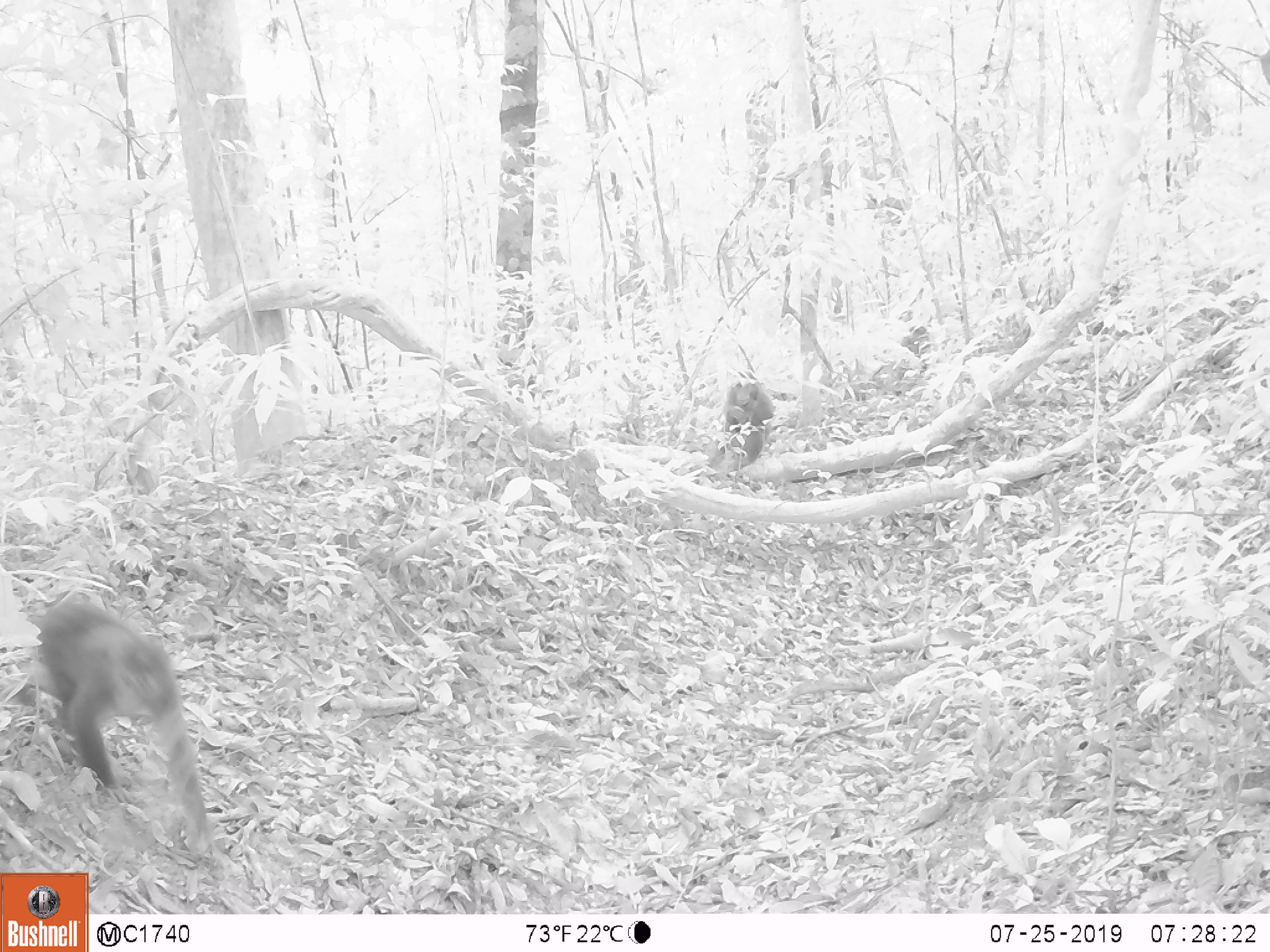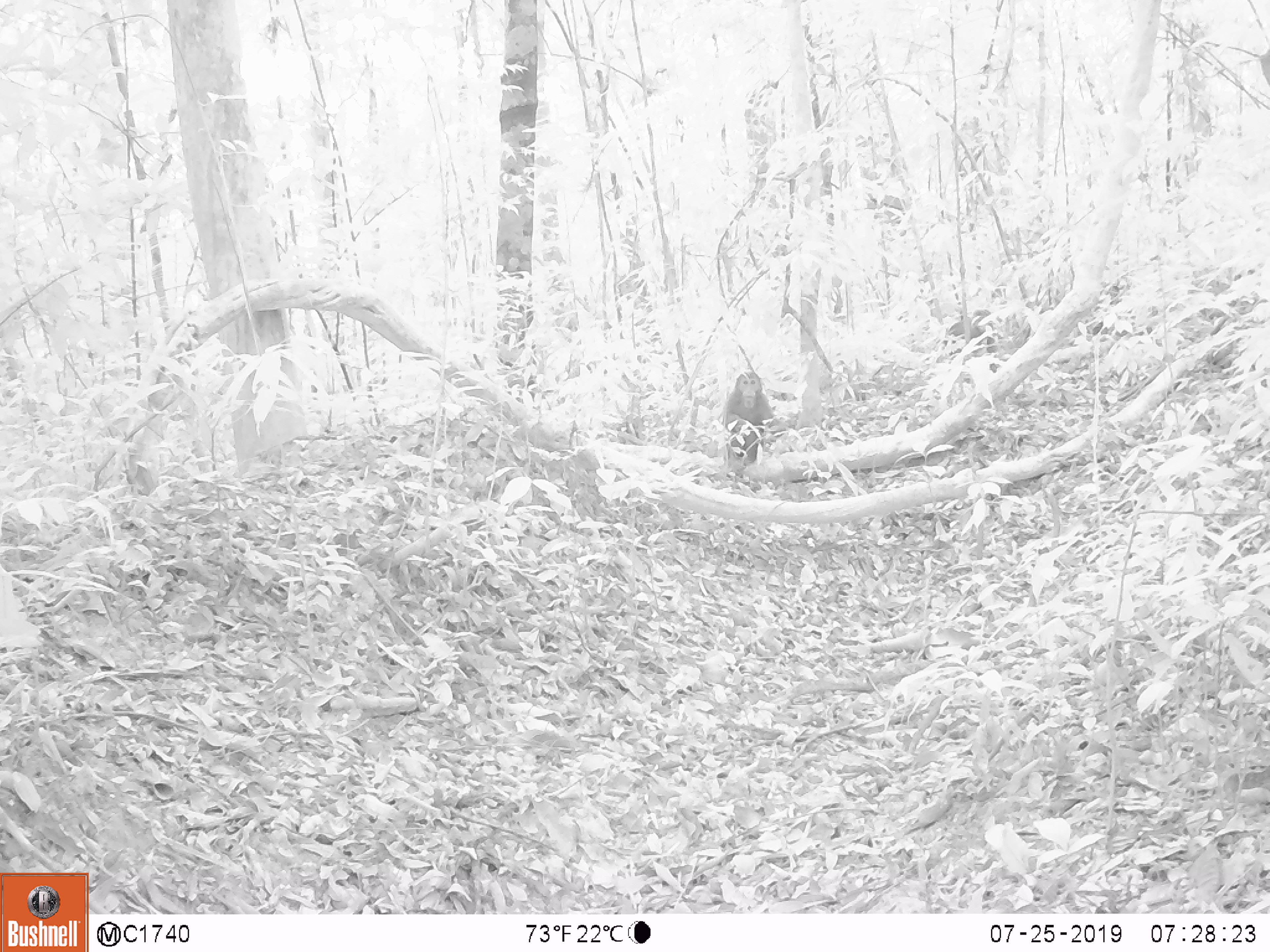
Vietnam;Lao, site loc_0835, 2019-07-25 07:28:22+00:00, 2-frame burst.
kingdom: Animalia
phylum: Chordata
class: Mammalia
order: Primates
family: Cercopithecidae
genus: Macaca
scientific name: Macaca arctoides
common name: stump-tailed macaque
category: stump tailed macaque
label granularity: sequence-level